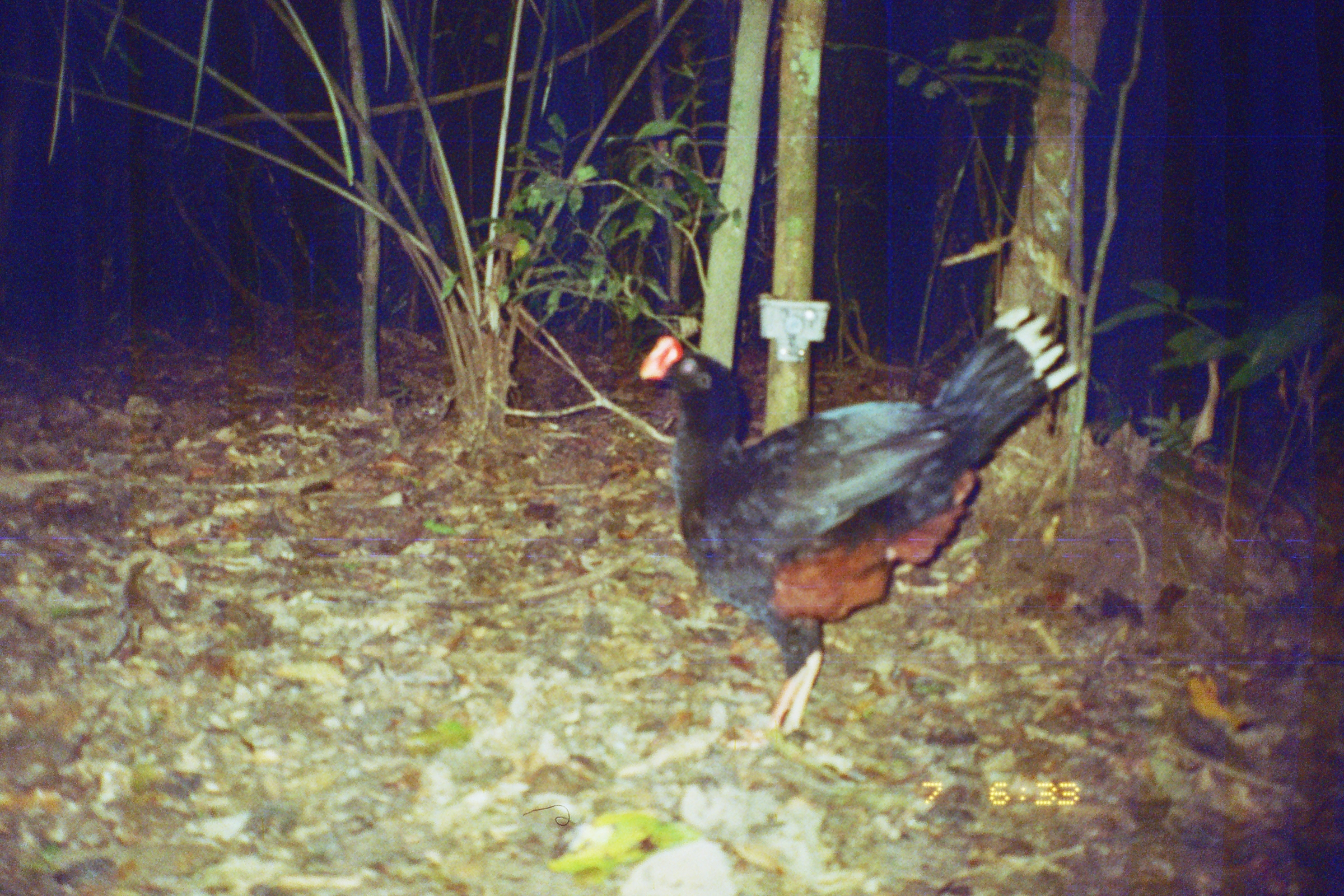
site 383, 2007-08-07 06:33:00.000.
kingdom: Animalia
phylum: Chordata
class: Aves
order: Galliformes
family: Cracidae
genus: Mitu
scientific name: Mitu tuberosum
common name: razor-billed curassow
Mitu tuberosum (razor-billed curassow).